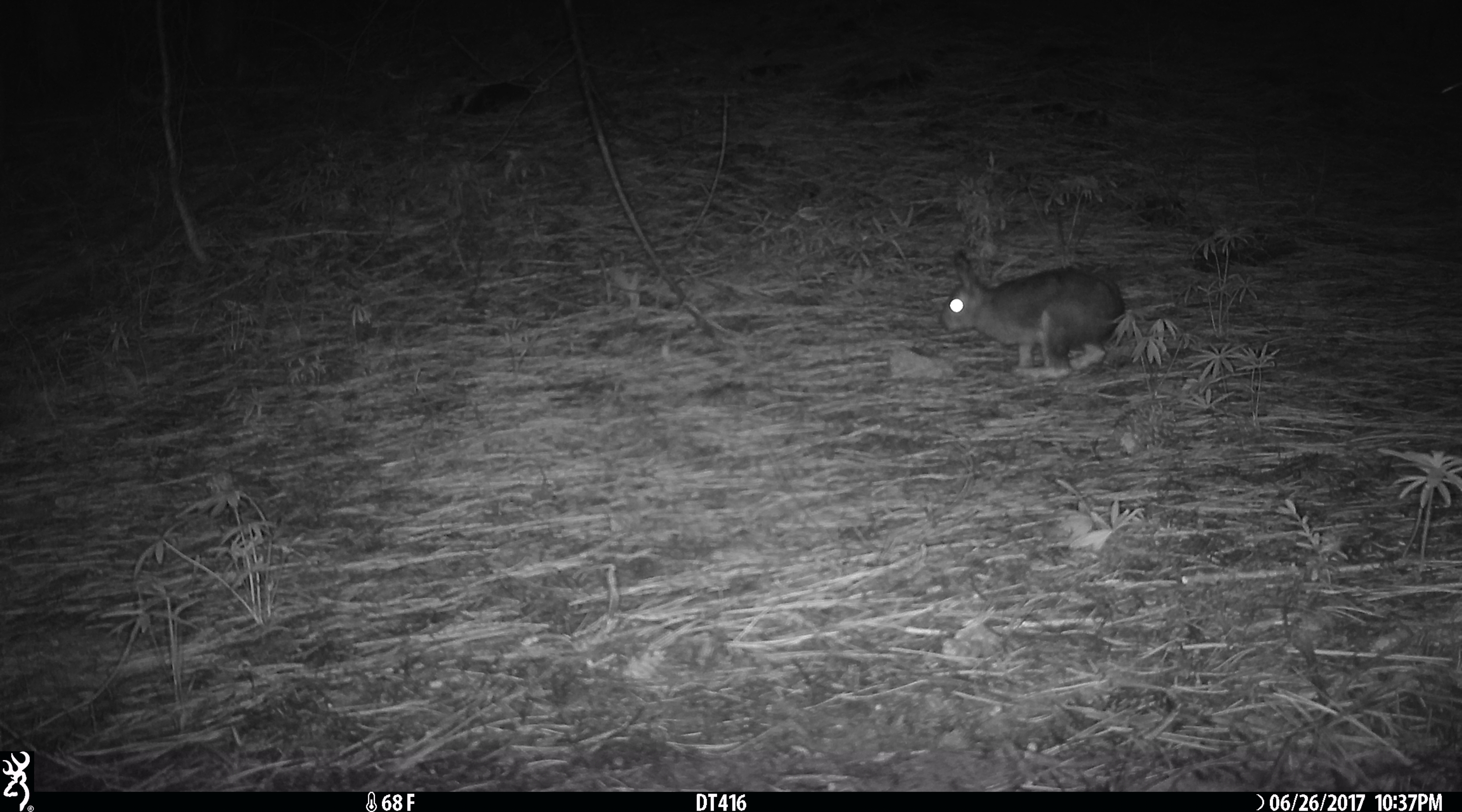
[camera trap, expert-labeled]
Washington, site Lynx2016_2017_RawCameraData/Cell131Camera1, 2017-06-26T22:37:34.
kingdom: Animalia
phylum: Chordata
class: Mammalia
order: Lagomorpha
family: Leporidae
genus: Lepus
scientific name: Lepus americanus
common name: snowshoe hare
Lepus americanus (snowshoe hare). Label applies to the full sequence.